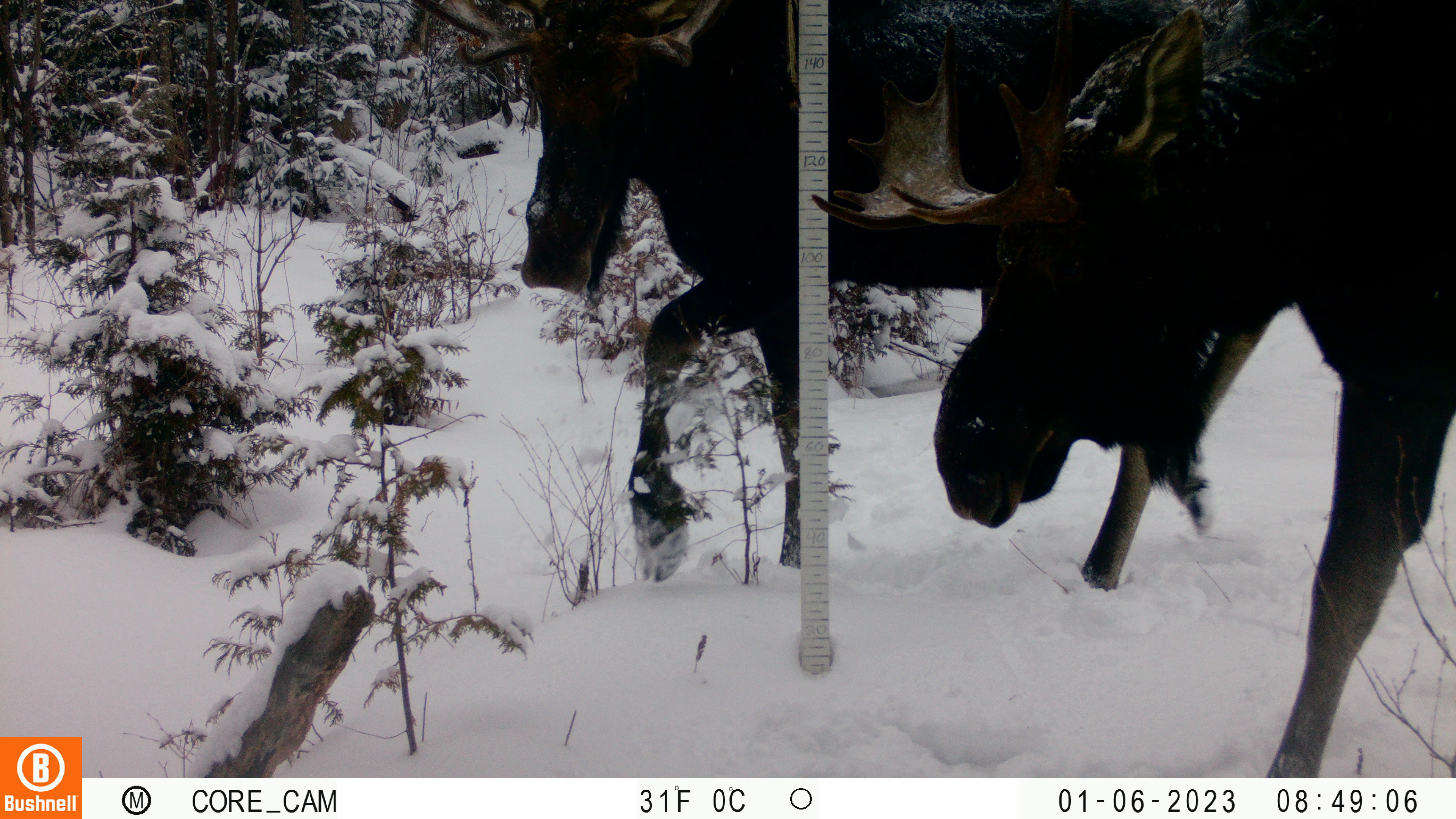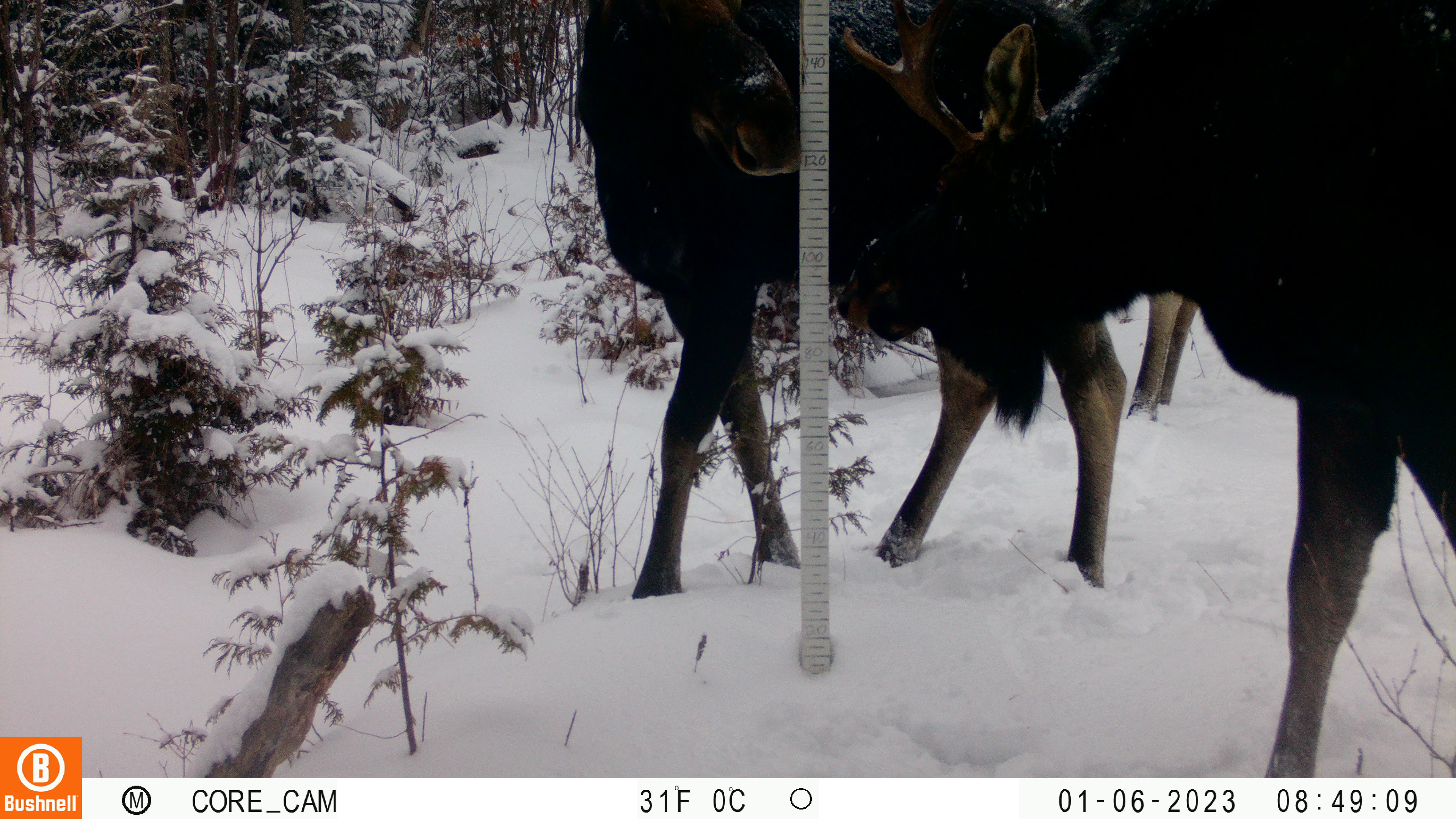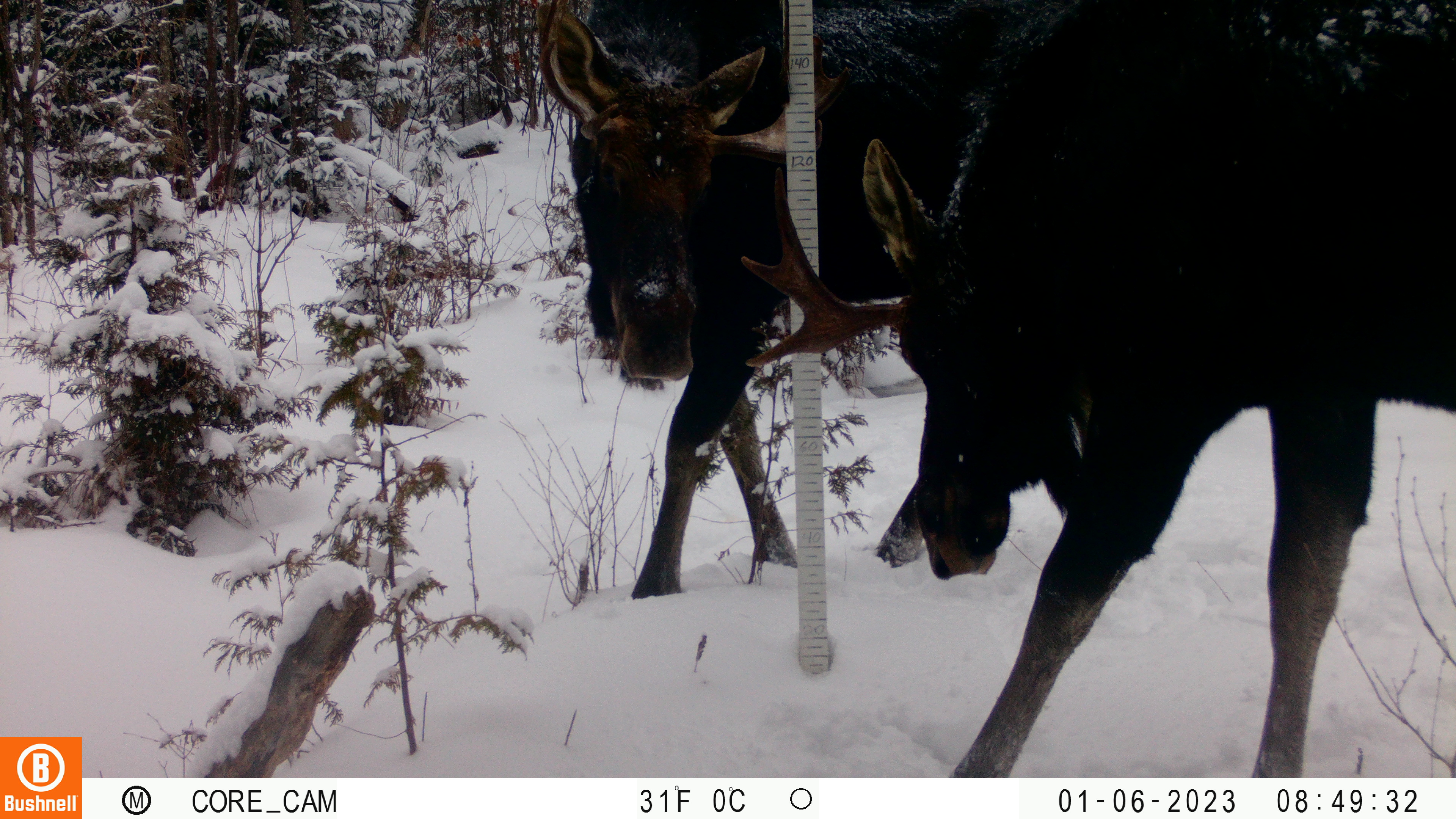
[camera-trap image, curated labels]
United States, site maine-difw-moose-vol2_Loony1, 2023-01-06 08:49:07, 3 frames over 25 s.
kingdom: Animalia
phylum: Chordata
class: Mammalia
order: Artiodactyla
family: Cervidae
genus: Alces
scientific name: Alces alces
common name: moose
Moose (Alces alces).